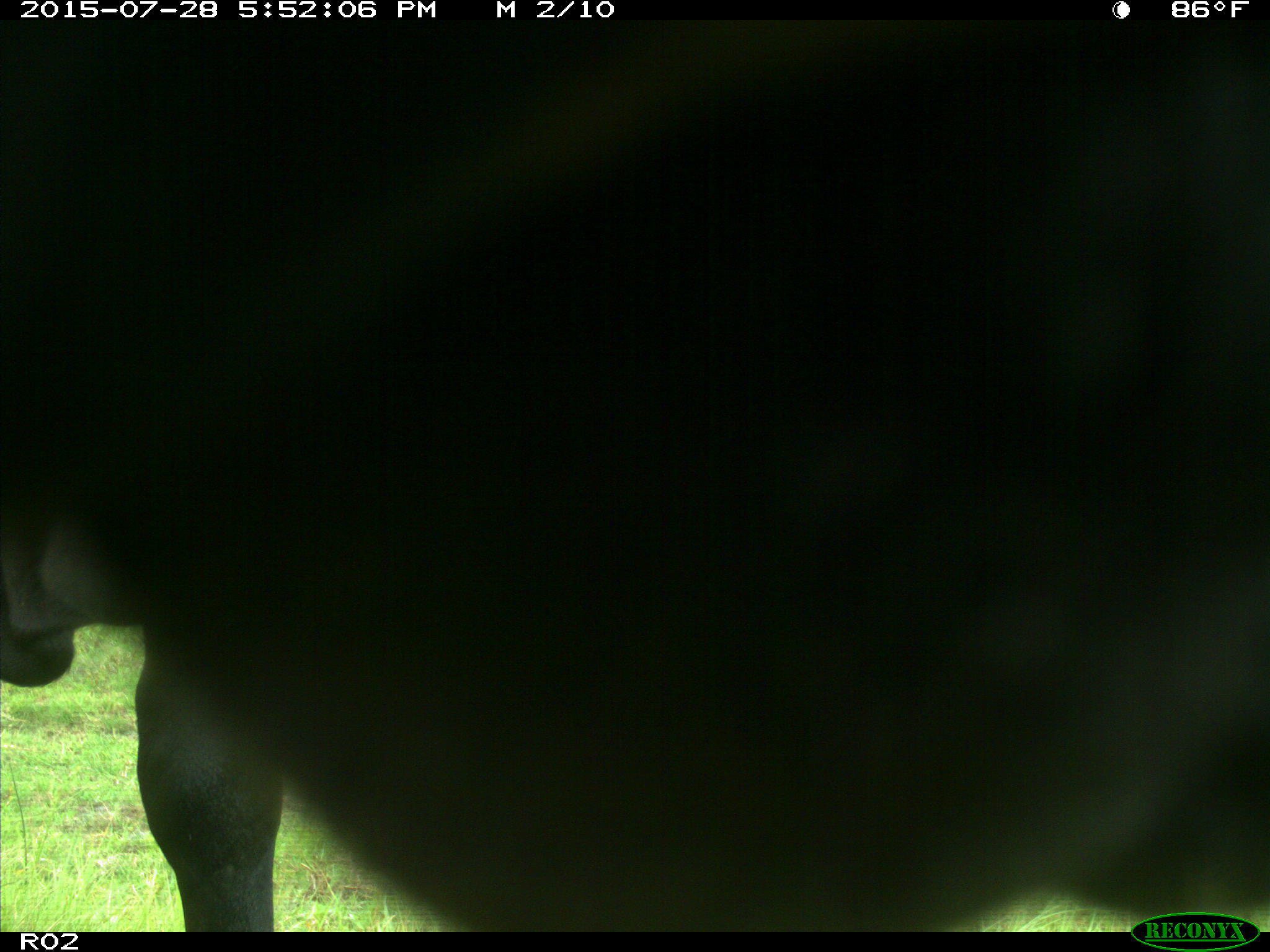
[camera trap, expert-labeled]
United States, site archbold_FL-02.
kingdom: Animalia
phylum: Chordata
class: Mammalia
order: Artiodactyla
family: Bovidae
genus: Bos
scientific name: Bos taurus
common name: domestic cow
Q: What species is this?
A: Bos taurus (domestic cow).